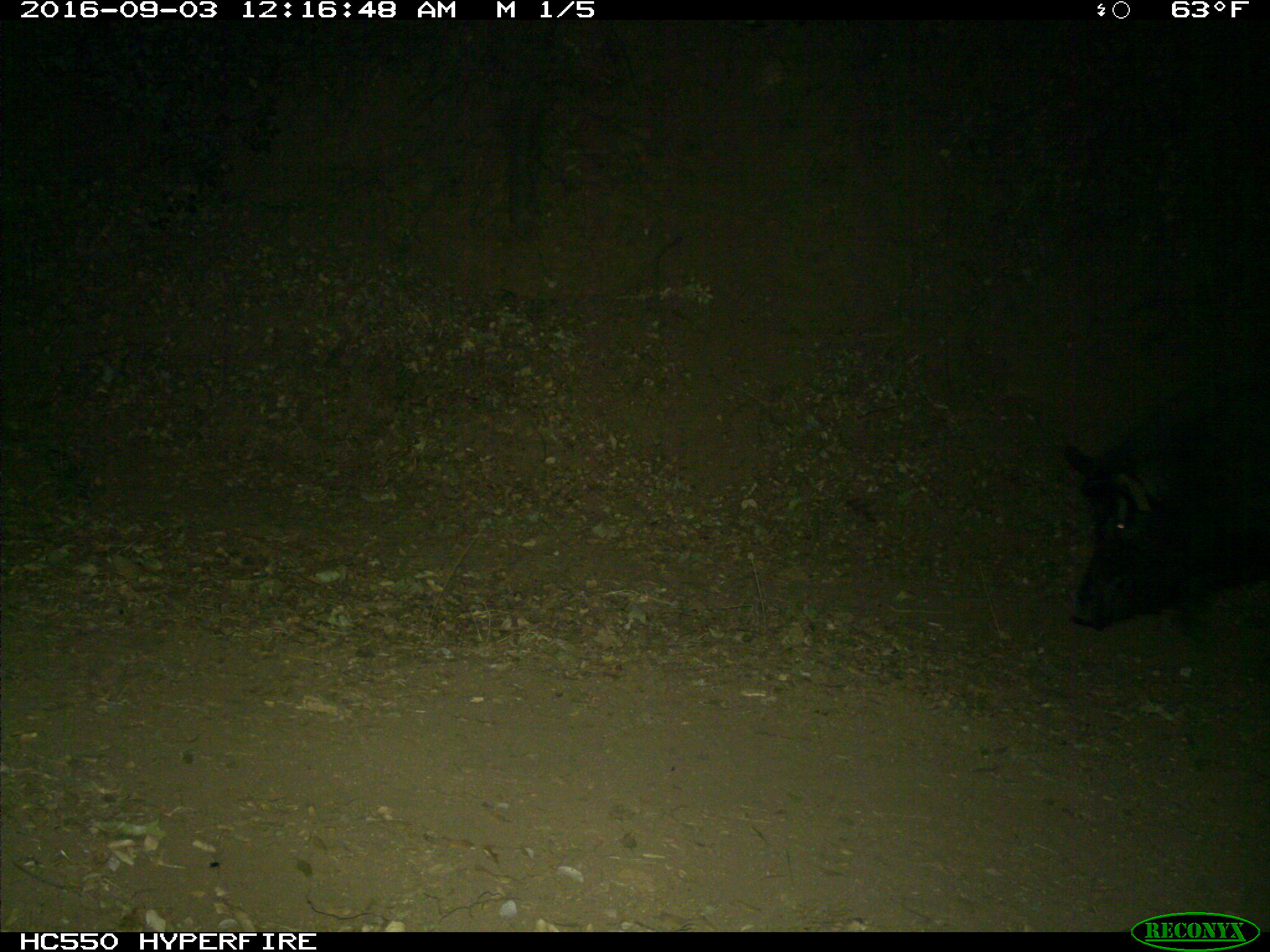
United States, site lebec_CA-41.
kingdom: Animalia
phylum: Chordata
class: Mammalia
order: Artiodactyla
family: Suidae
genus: Sus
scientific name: Sus scrofa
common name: wild boar